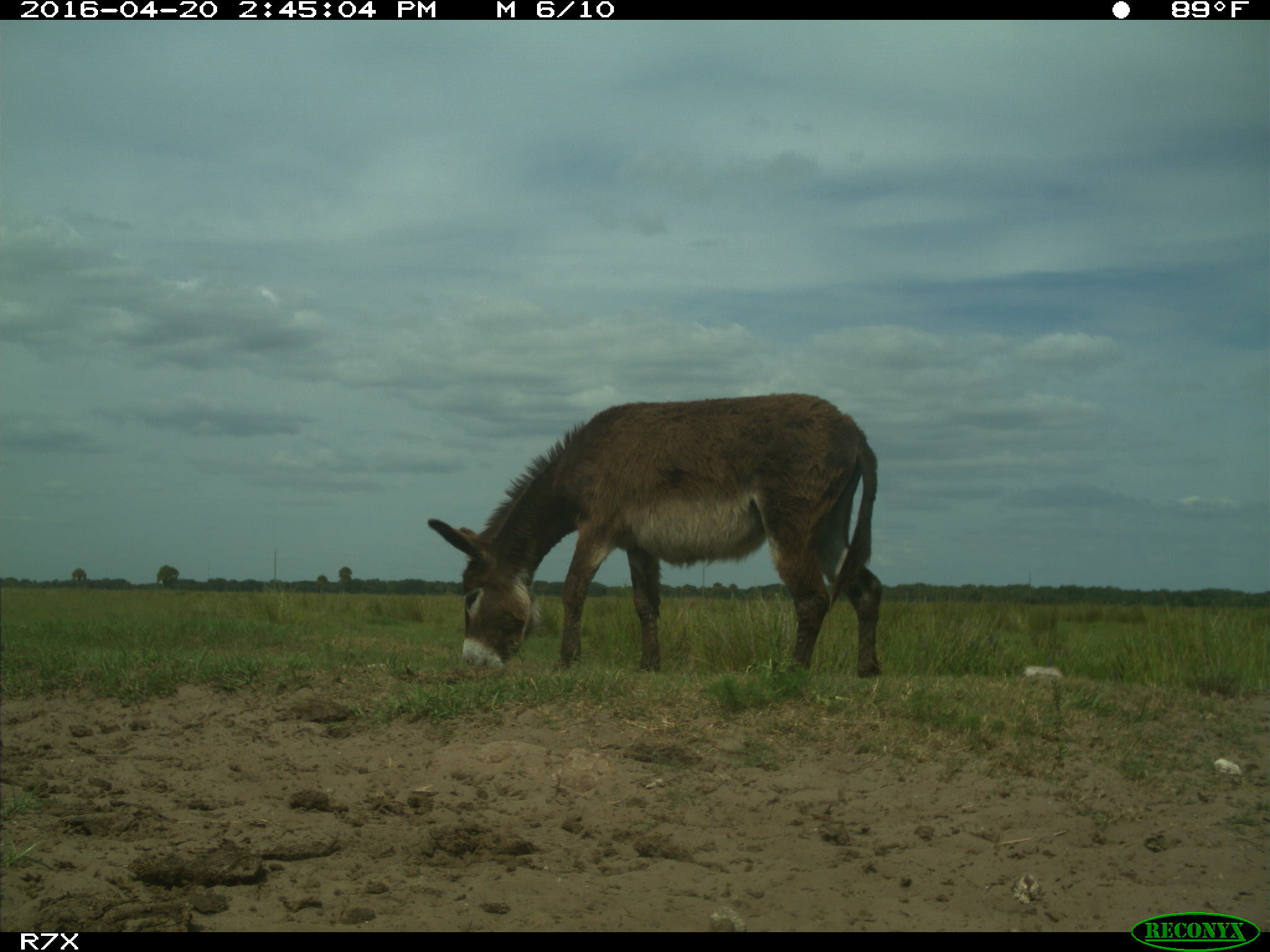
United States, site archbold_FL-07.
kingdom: Animalia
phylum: Chordata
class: Mammalia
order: Artiodactyla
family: Bovidae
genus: Bos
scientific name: Bos taurus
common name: domestic cow